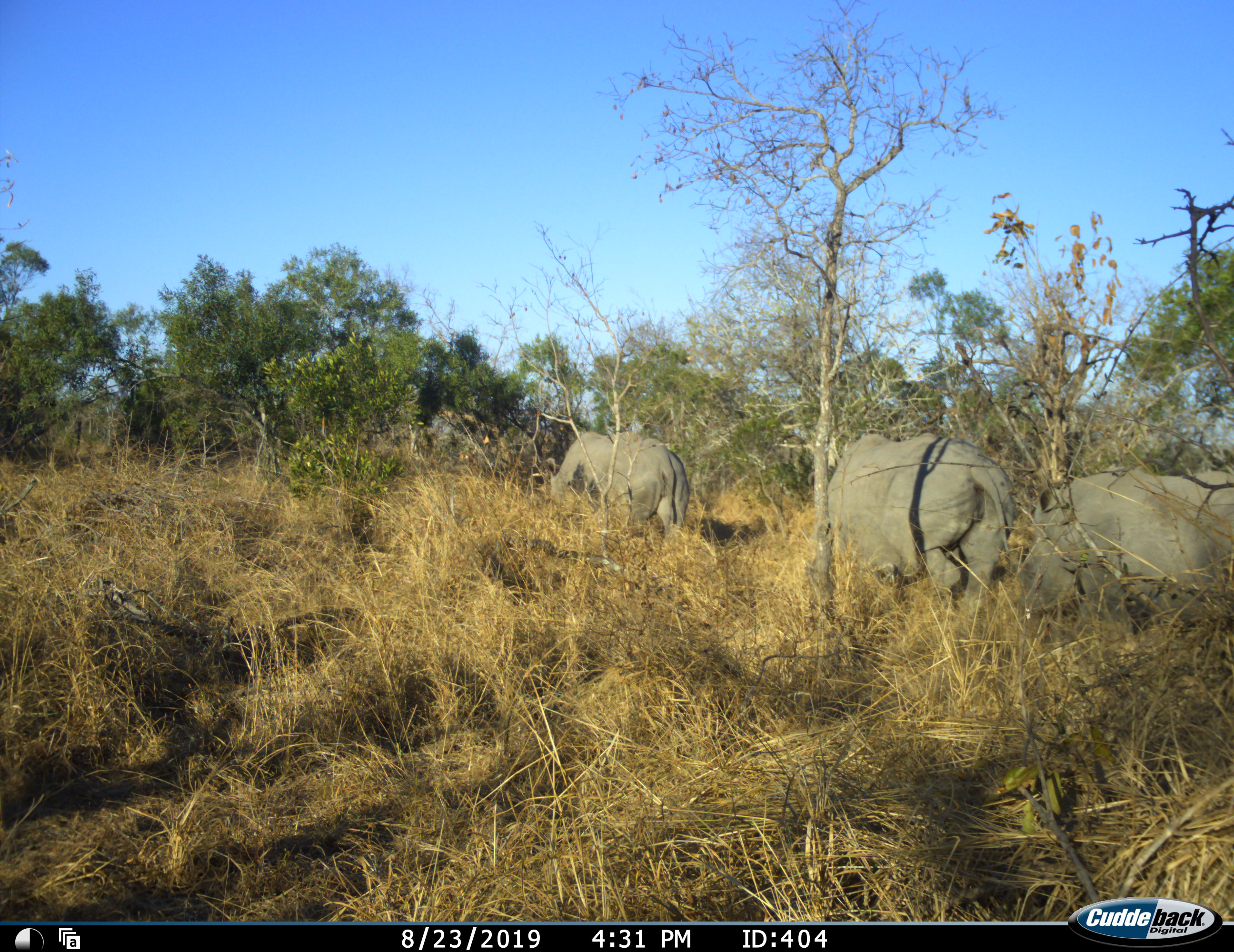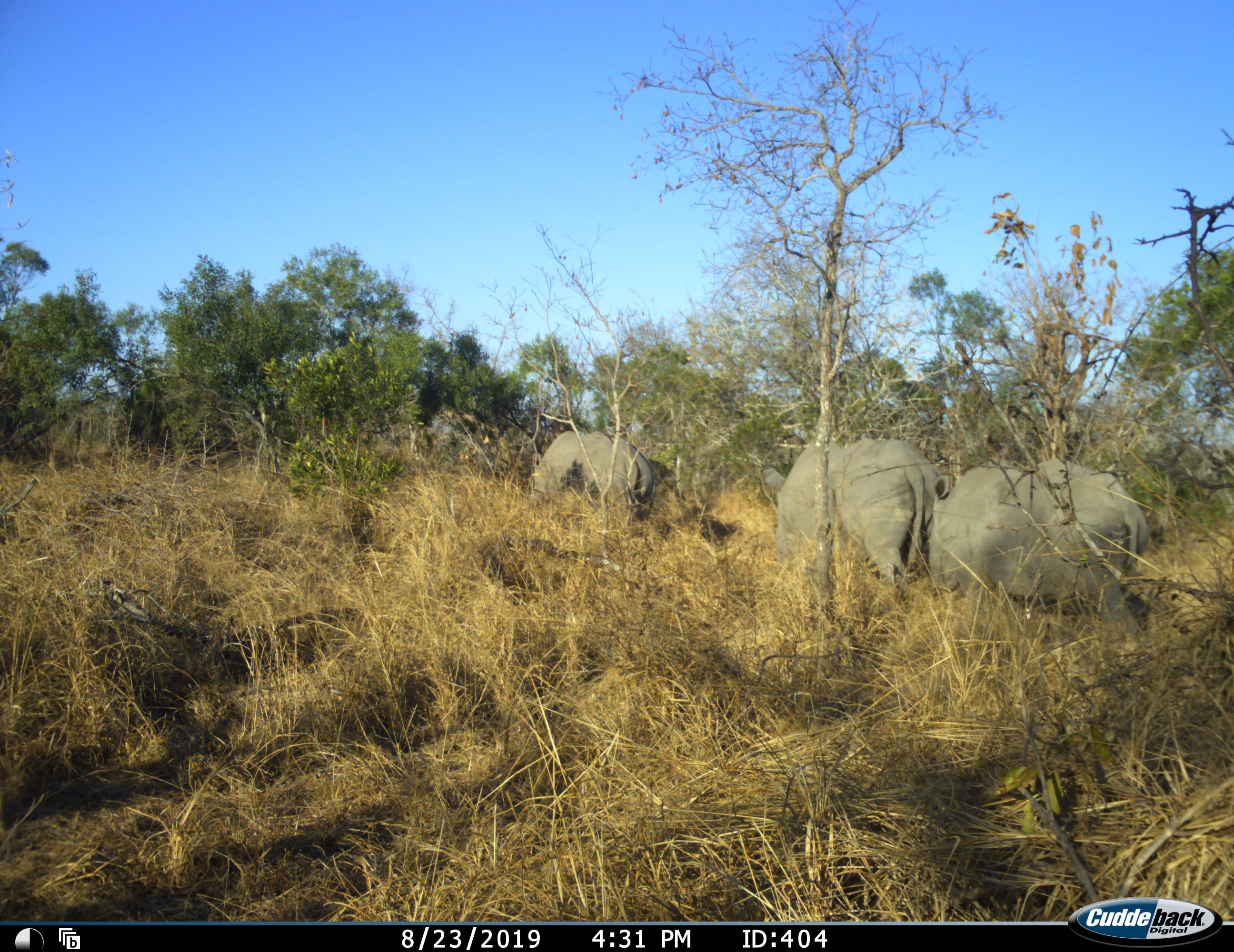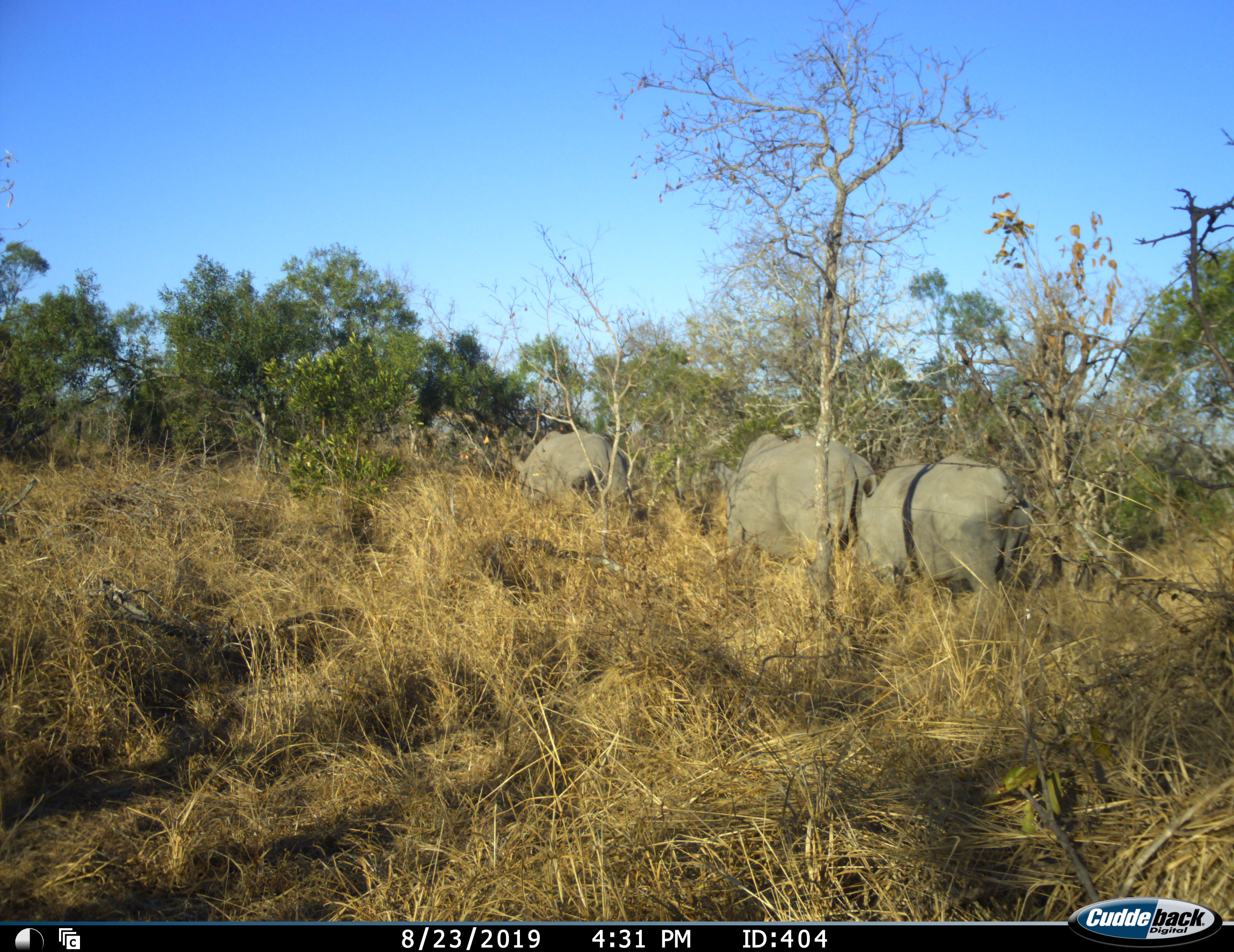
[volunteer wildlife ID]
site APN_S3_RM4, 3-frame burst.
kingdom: Animalia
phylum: Chordata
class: Mammalia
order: Perissodactyla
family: Rhinocerotidae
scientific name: Rhinocerotidae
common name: unknown rhinoceros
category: rhinocerosunknown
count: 3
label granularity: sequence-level